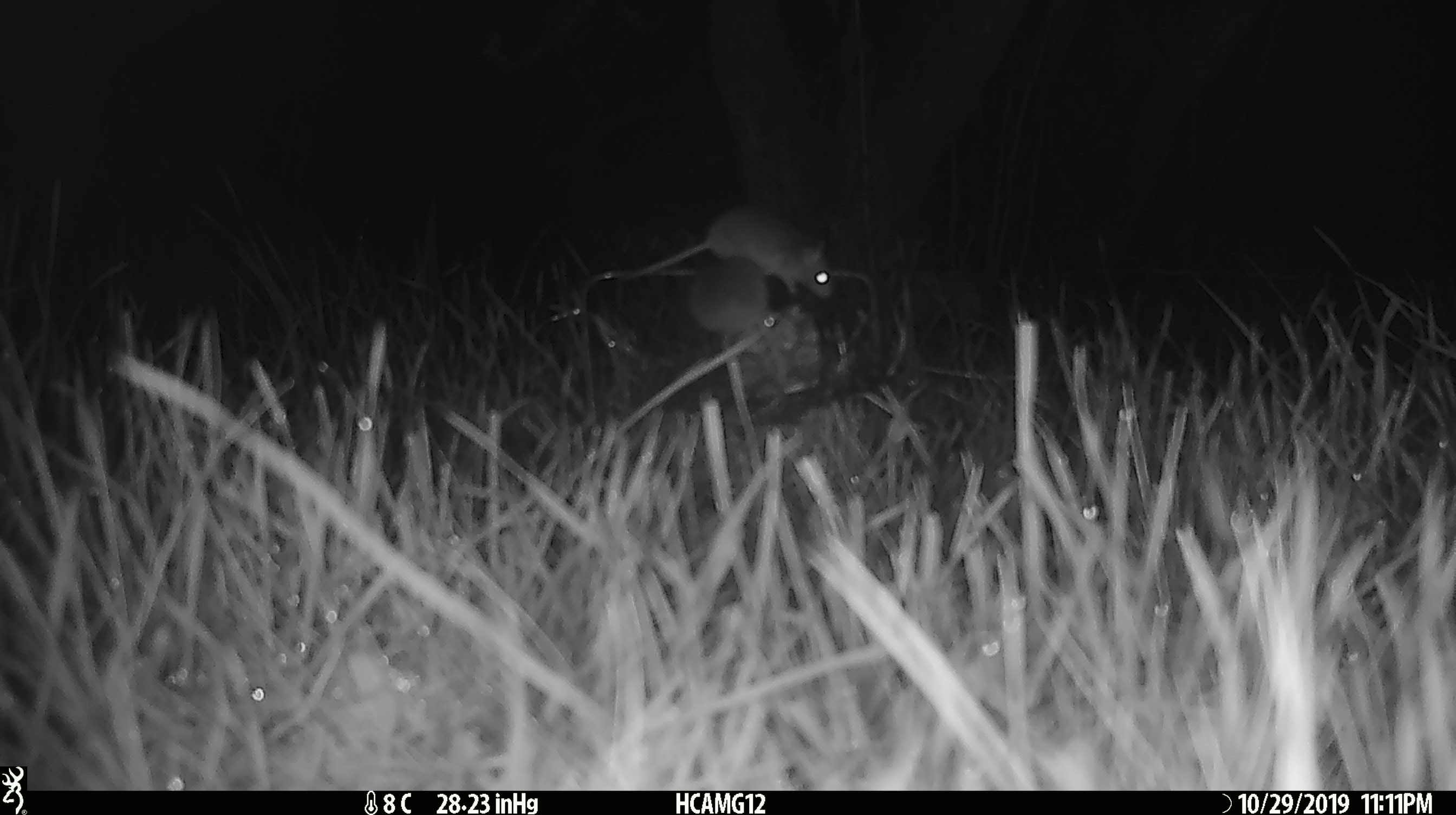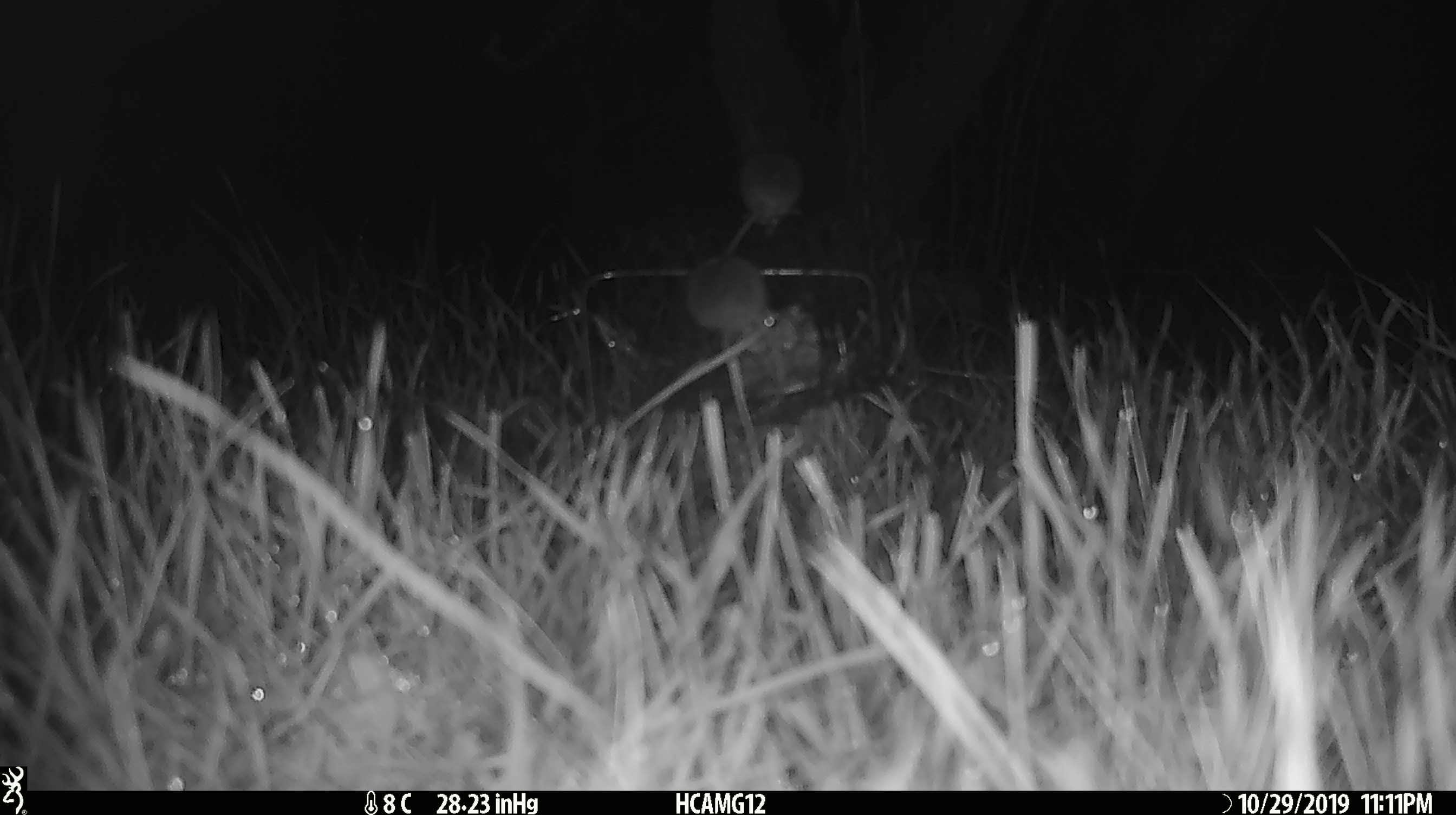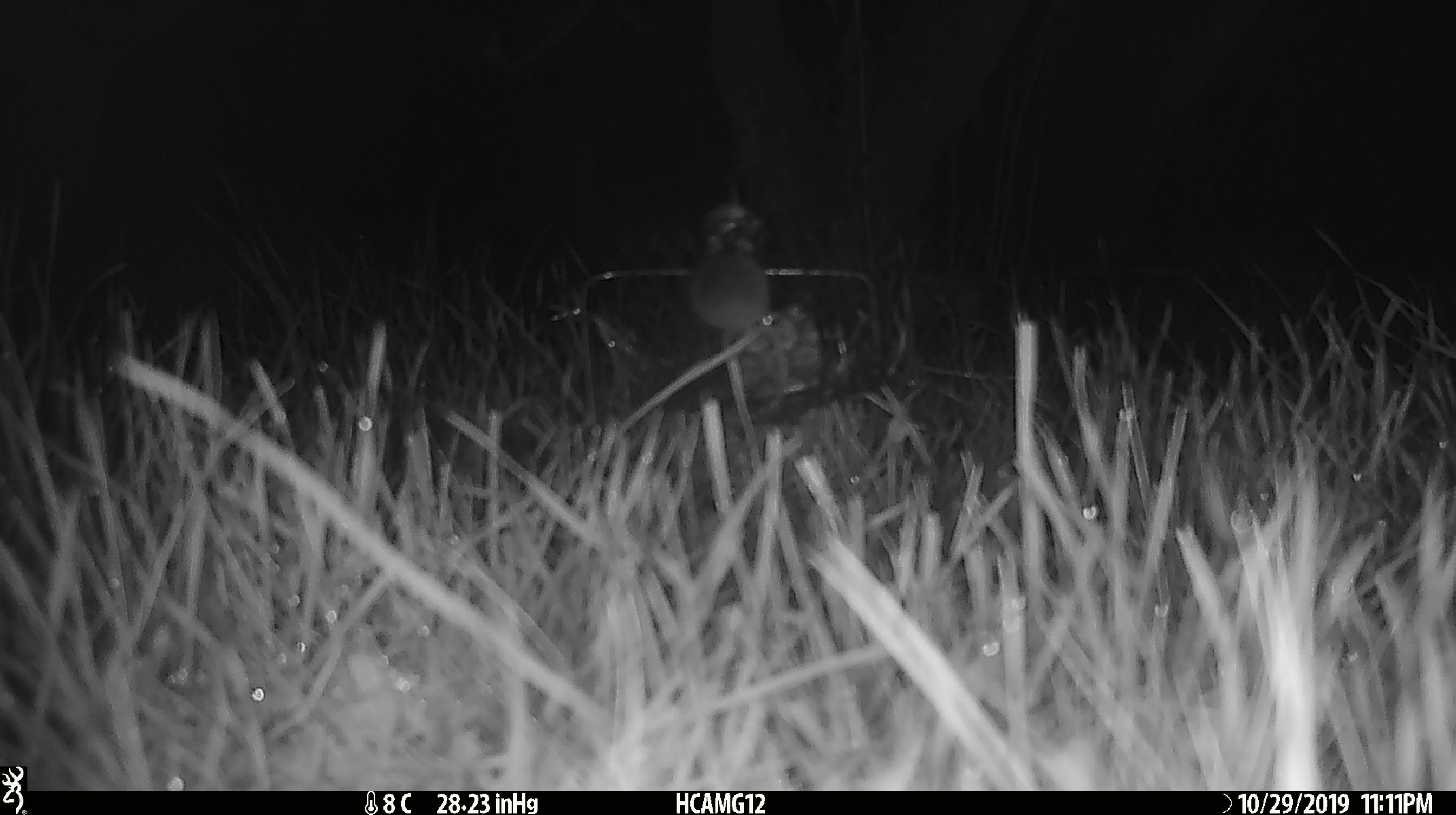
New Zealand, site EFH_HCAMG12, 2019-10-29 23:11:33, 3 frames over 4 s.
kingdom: Animalia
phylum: Chordata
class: Mammalia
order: Rodentia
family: Muridae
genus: Mus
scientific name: Mus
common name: mouse